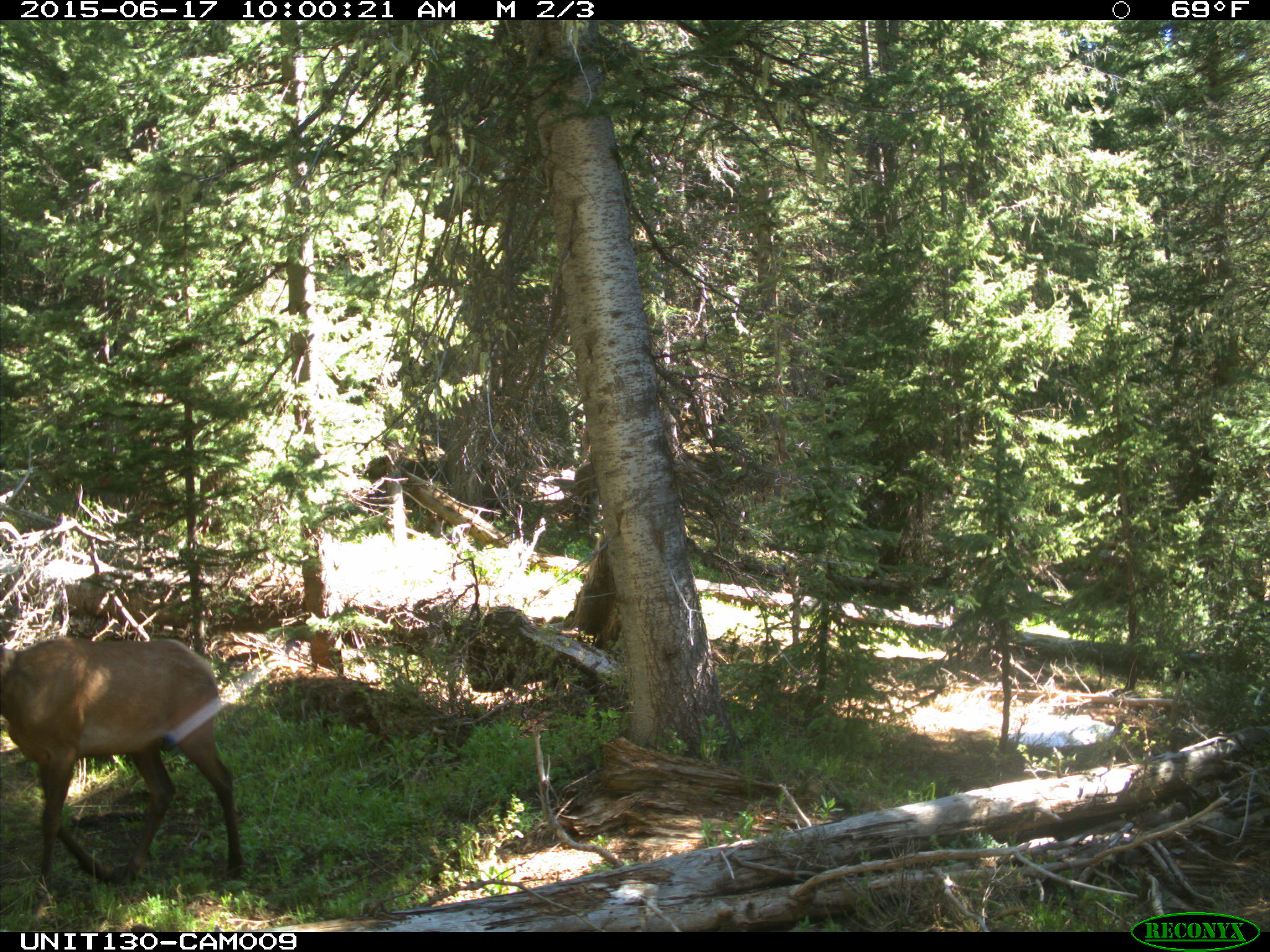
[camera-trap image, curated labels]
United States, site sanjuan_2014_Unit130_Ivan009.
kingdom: Animalia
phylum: Chordata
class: Mammalia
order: Artiodactyla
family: Cervidae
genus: Cervus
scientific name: Cervus elaphus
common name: red deer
Cervus elaphus (red deer).